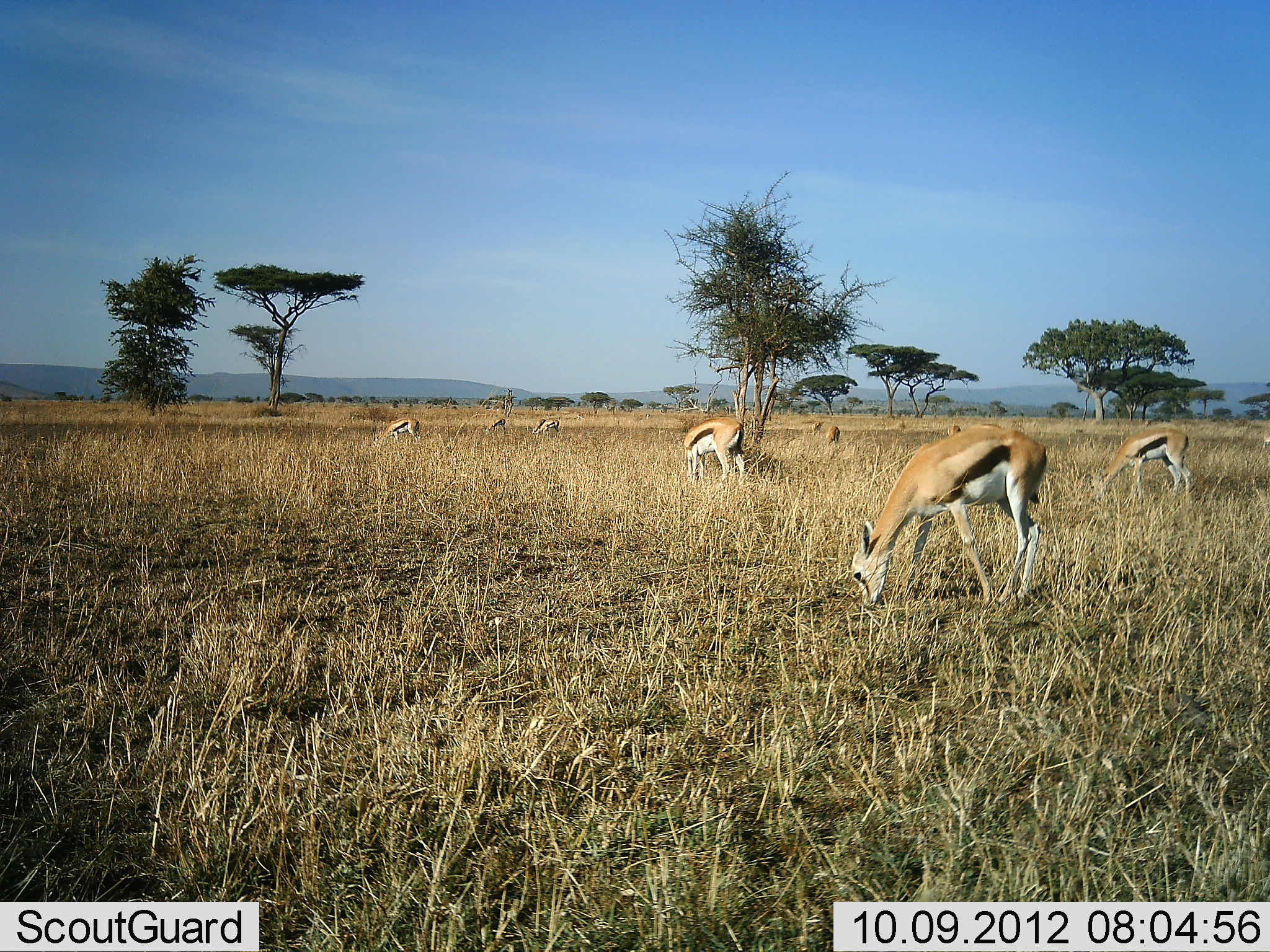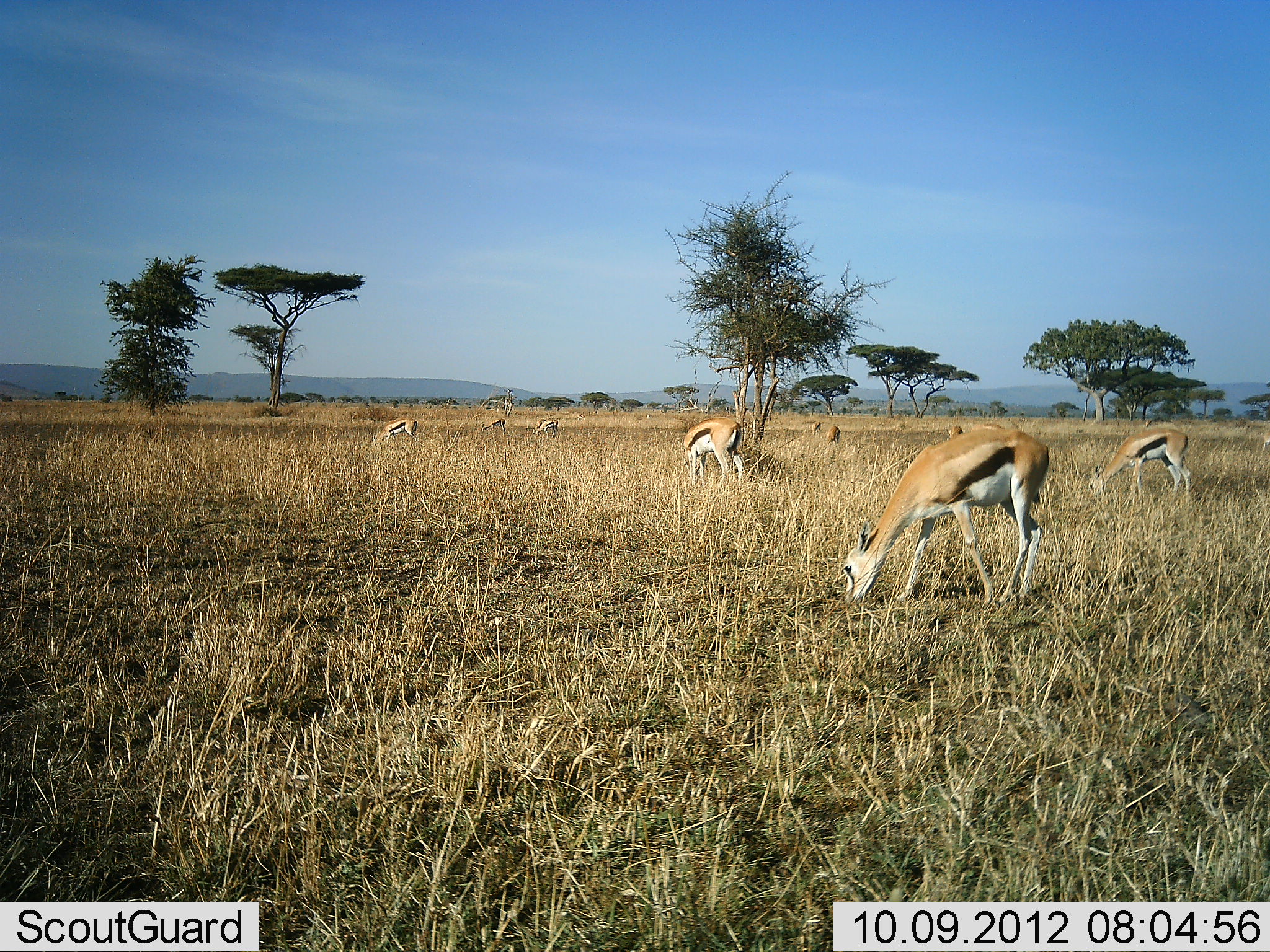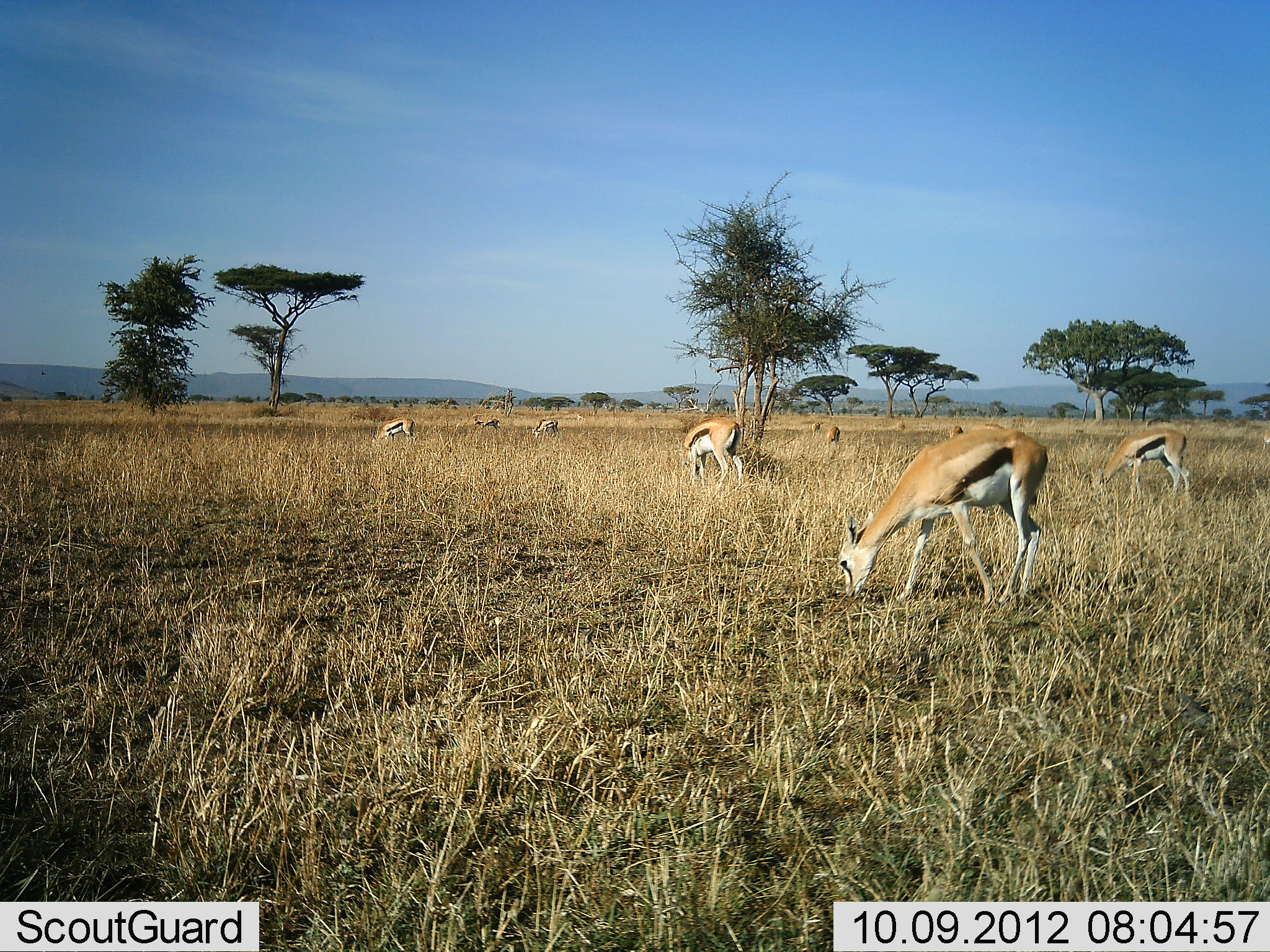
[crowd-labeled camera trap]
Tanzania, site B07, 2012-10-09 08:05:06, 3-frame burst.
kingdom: Animalia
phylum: Chordata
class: Mammalia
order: Artiodactyla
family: Bovidae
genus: Eudorcas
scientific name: Eudorcas thomsonii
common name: thomson's gazelle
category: gazellethomsons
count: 10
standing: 20%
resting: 0%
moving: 0%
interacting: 0%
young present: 0%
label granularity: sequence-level